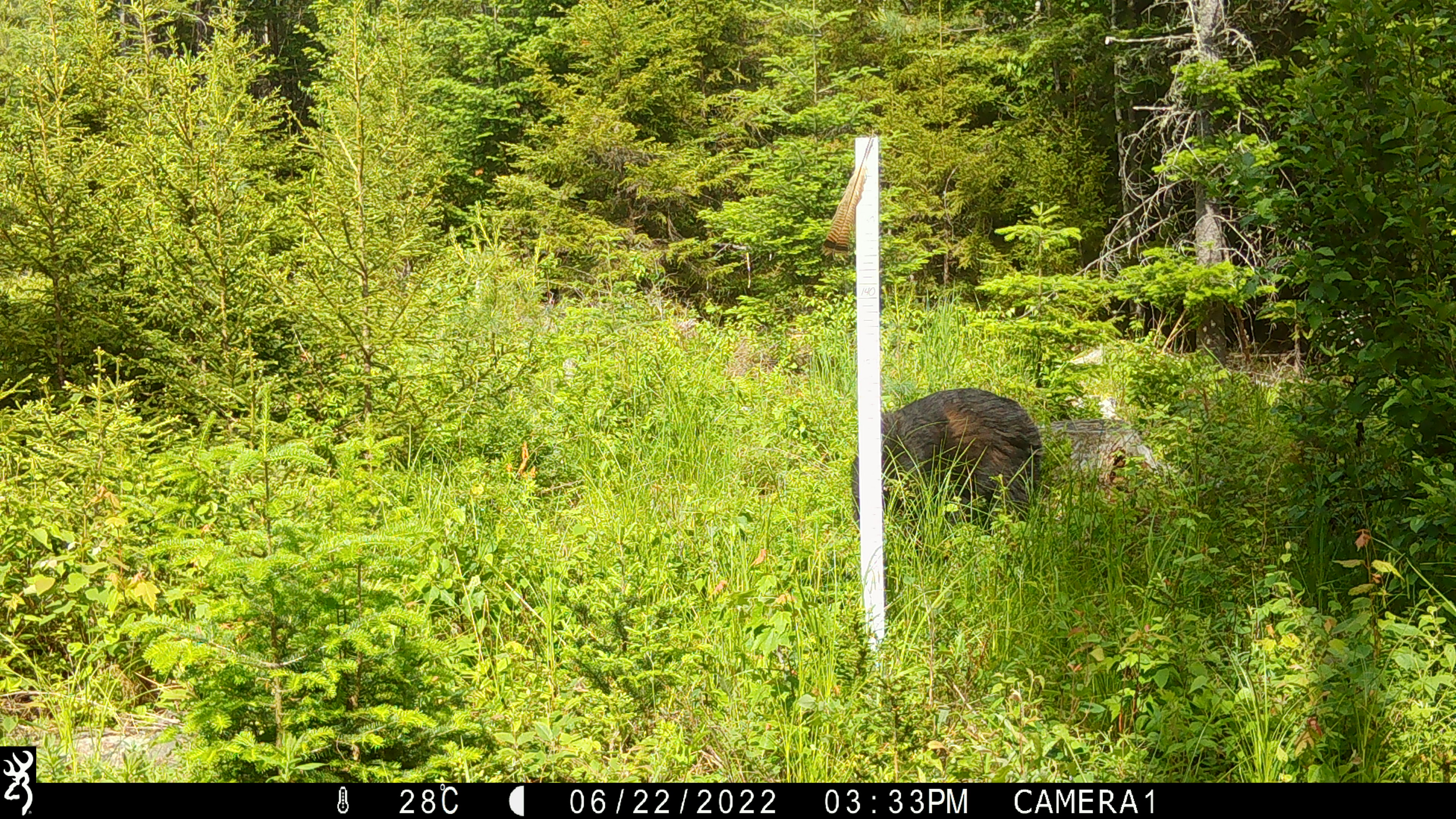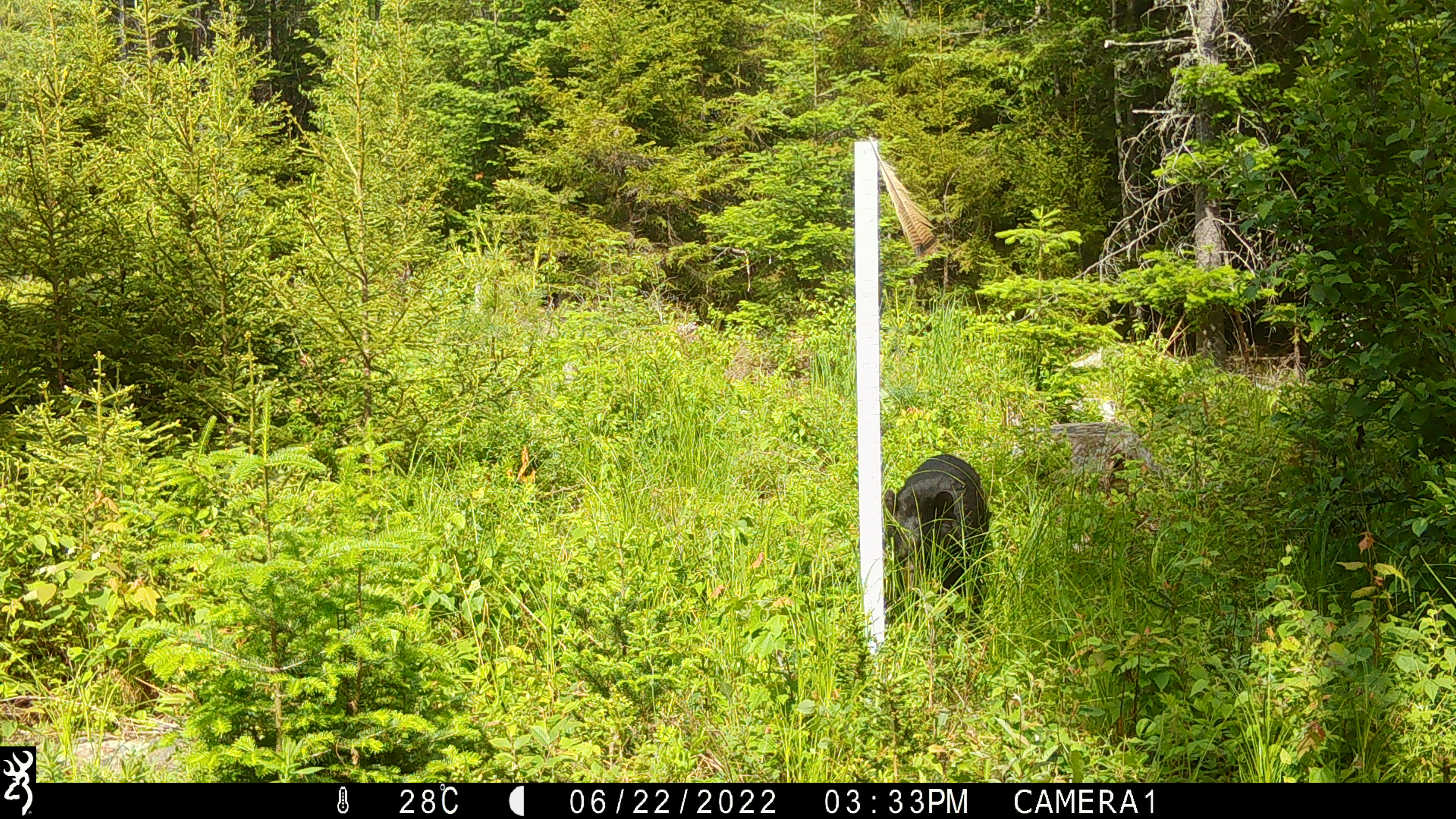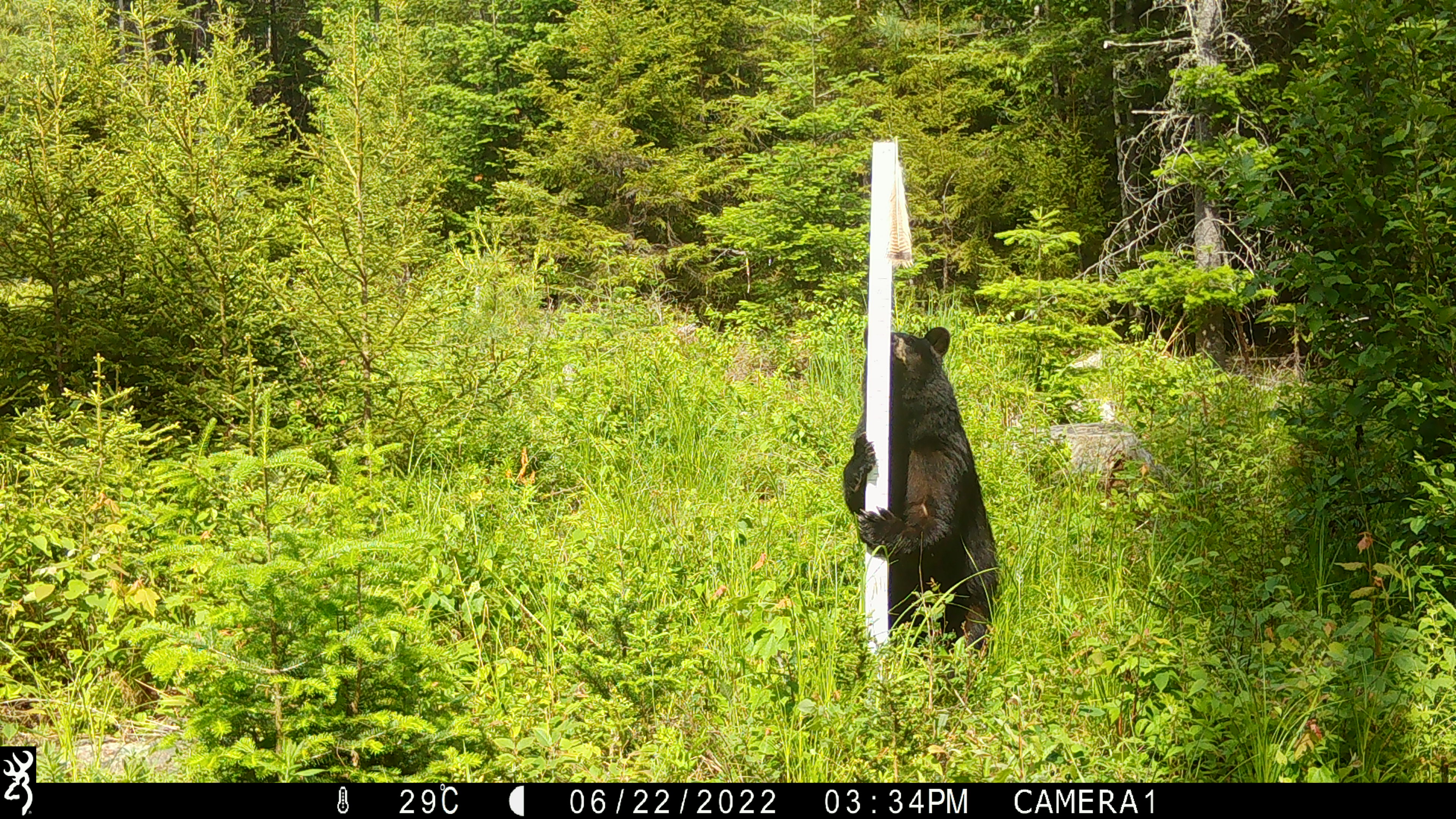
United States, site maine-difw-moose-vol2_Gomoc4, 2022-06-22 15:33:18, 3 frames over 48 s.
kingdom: Animalia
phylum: Chordata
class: Mammalia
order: Carnivora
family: Ursidae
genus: Ursus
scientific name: Ursus americanus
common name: black bear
Black bear (Ursus americanus).